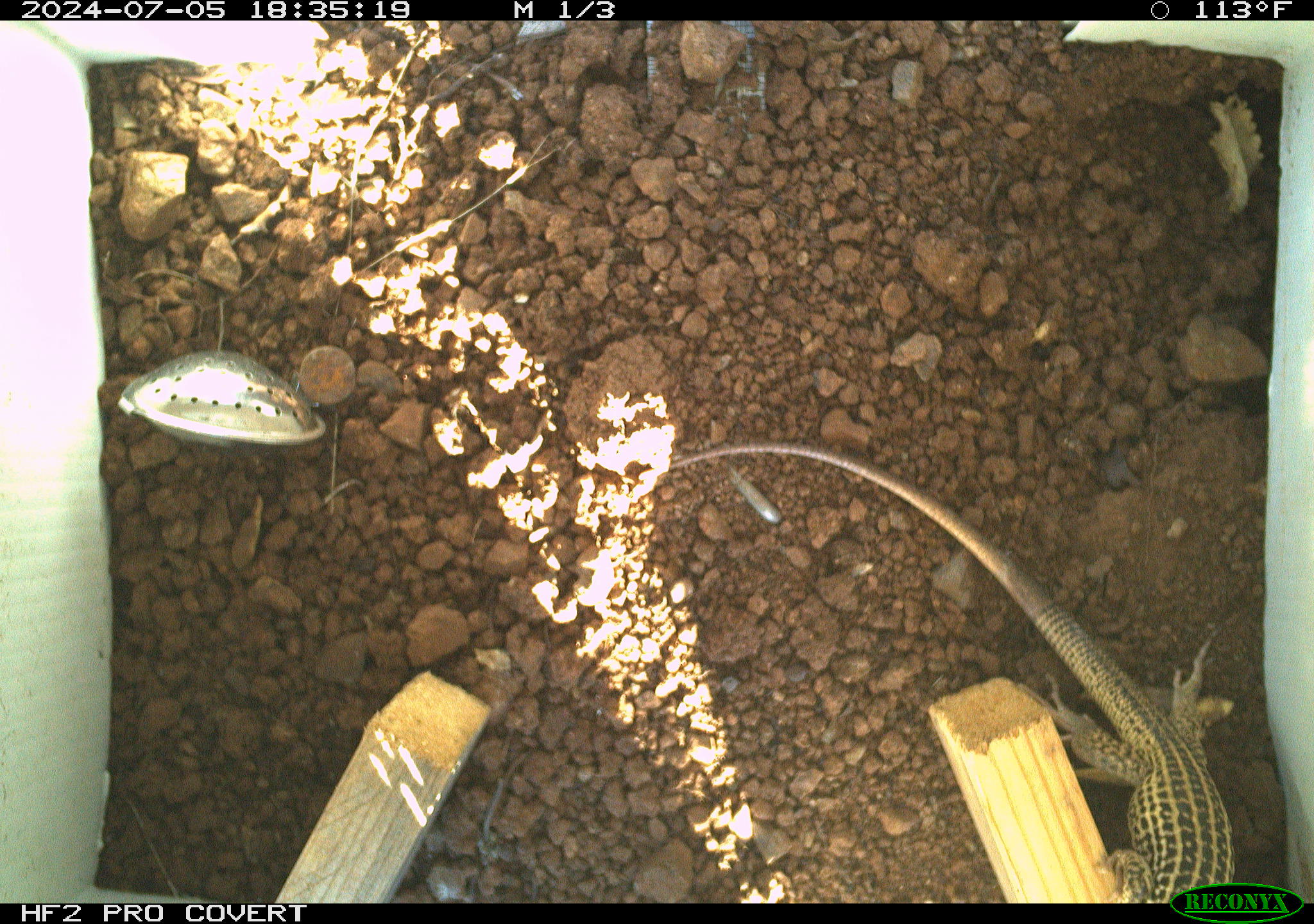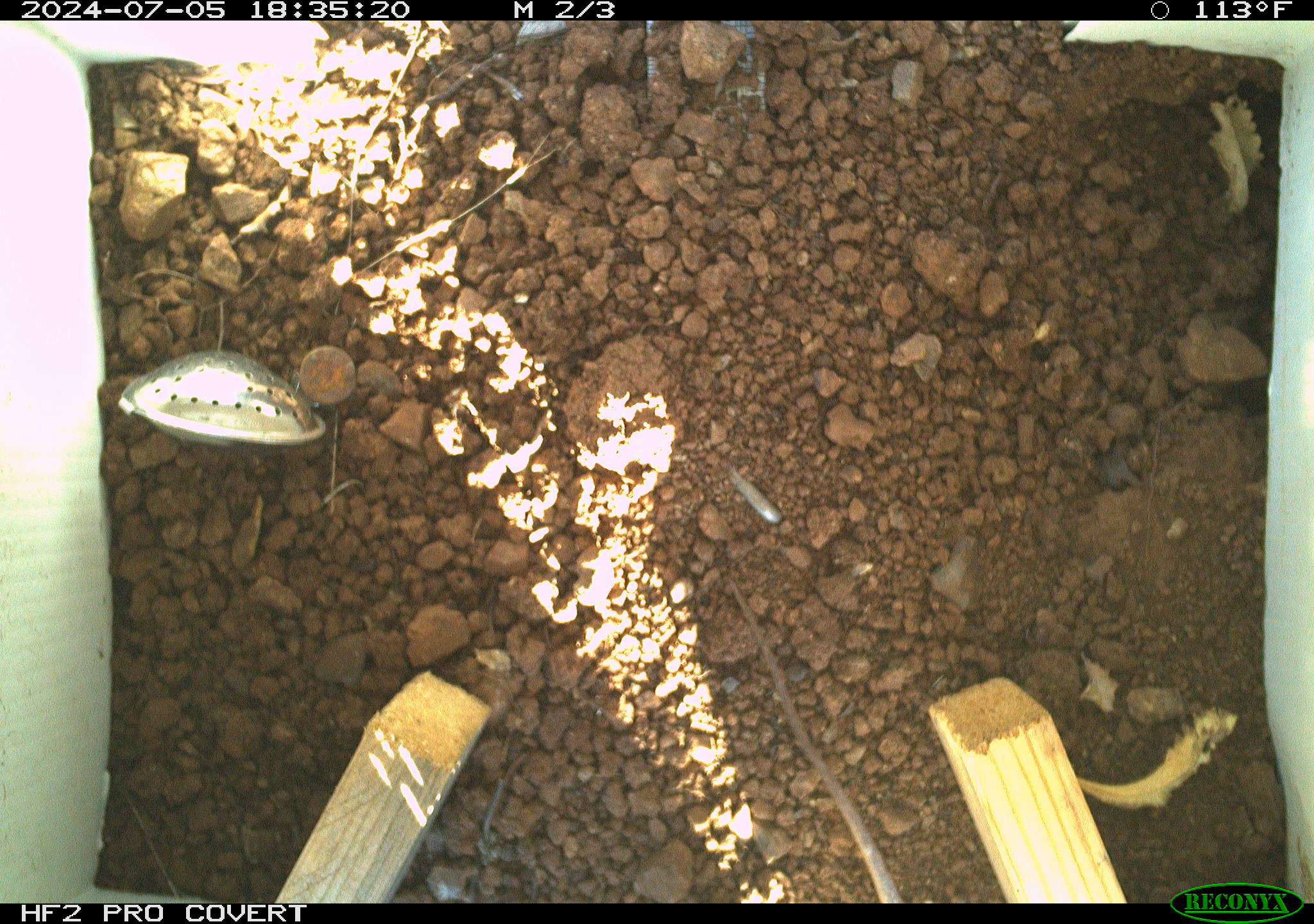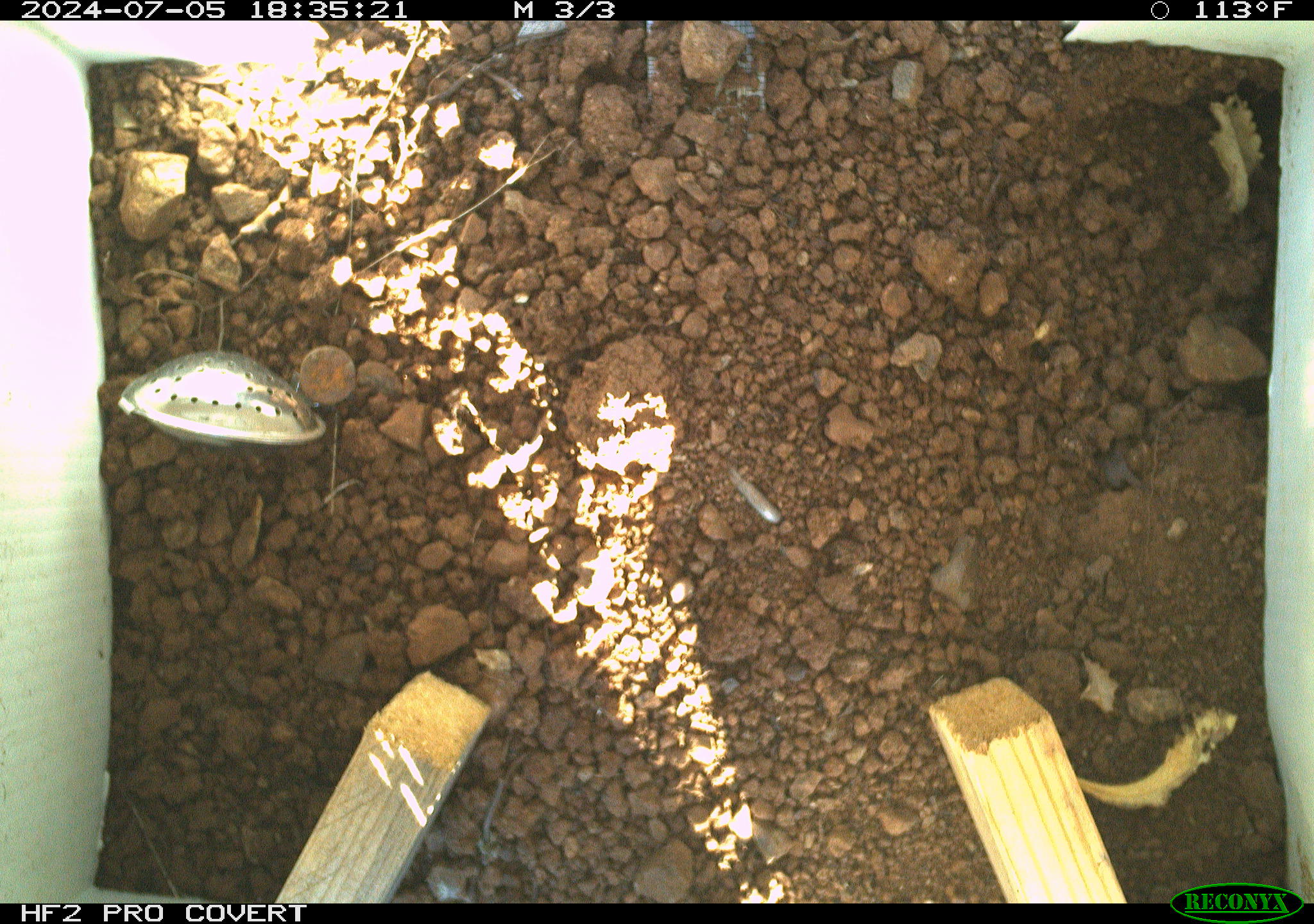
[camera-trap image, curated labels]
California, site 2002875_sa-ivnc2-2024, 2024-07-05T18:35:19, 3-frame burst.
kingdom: Animalia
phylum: Chordata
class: Reptilia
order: Squamata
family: Teiidae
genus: Aspidoscelis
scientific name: Aspidoscelis tigris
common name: western whiptail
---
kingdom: Animalia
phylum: Chordata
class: Reptilia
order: Squamata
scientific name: Squamata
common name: lizards and snakes